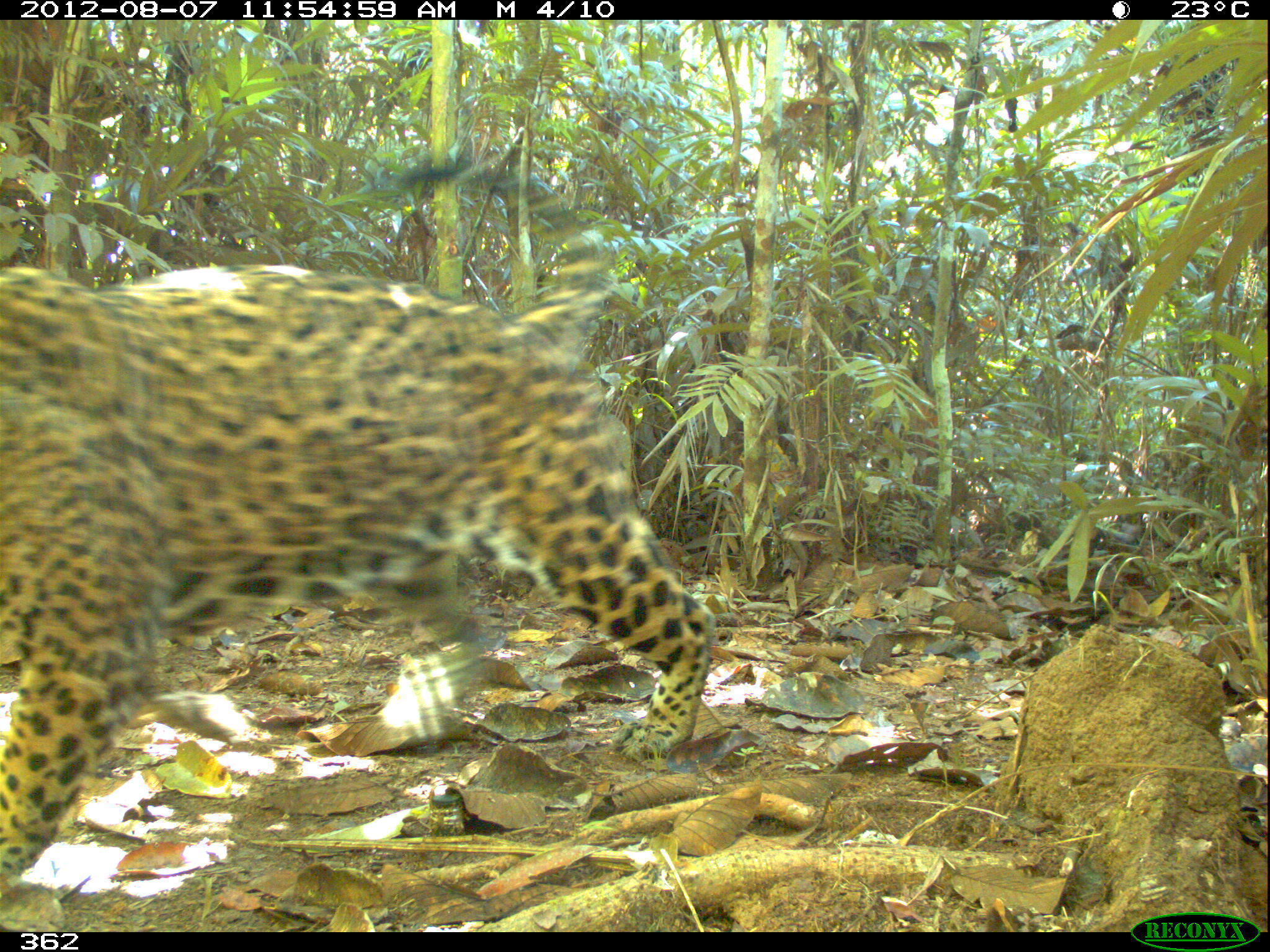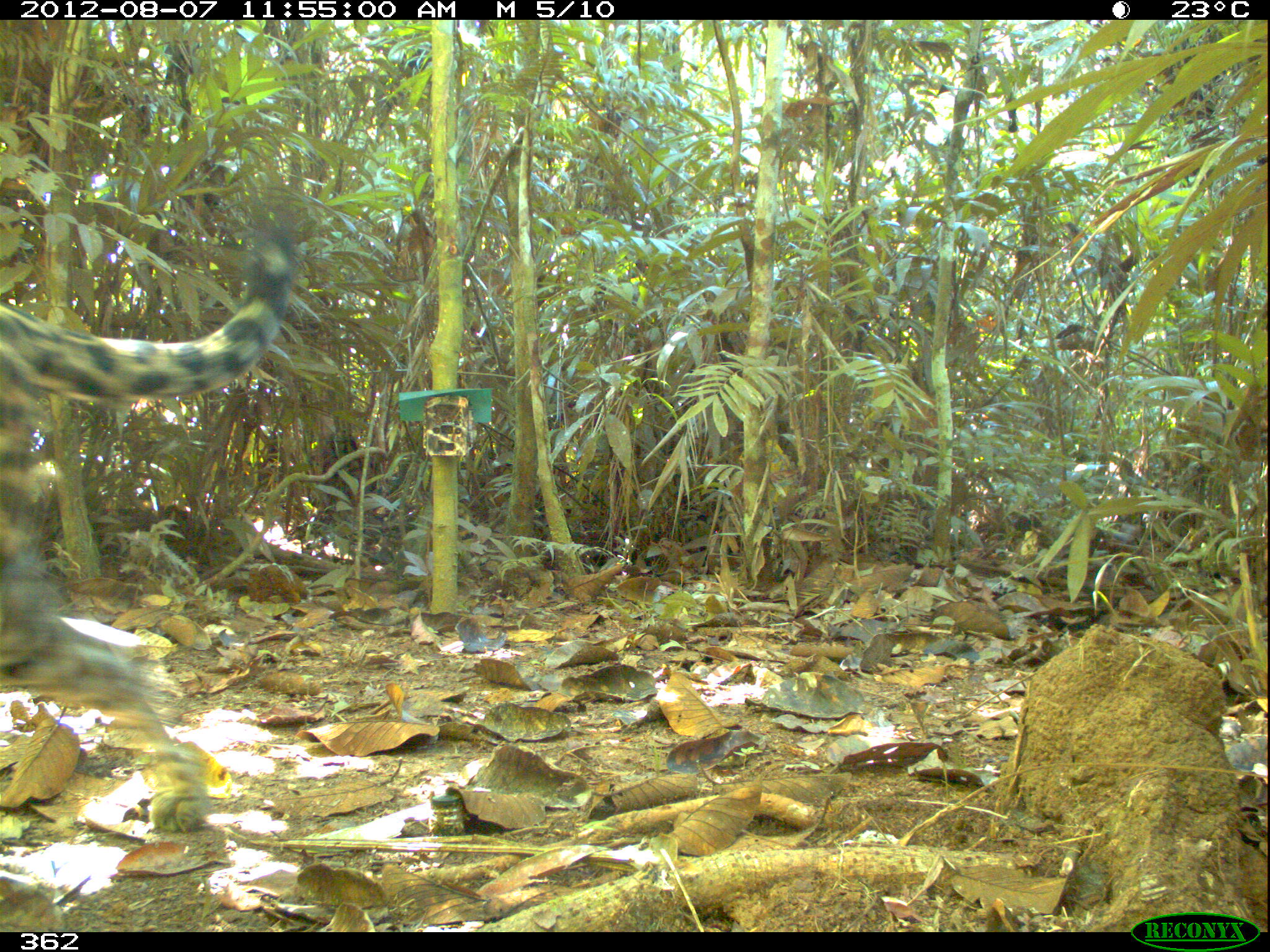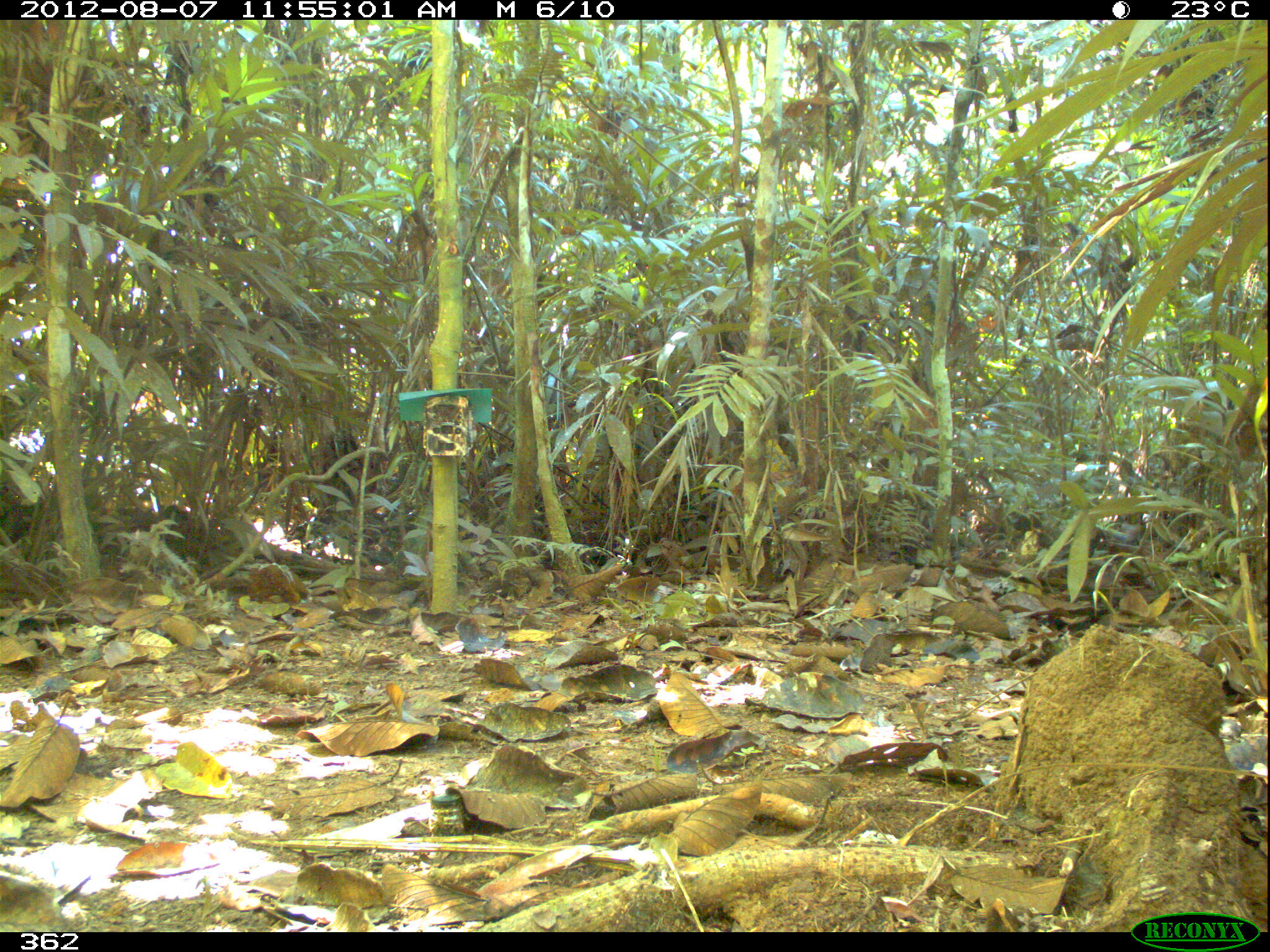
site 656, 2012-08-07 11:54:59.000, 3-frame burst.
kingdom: Animalia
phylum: Chordata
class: Mammalia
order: Carnivora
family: Felidae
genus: Panthera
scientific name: Panthera onca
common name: jaguar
Panthera onca (jaguar).